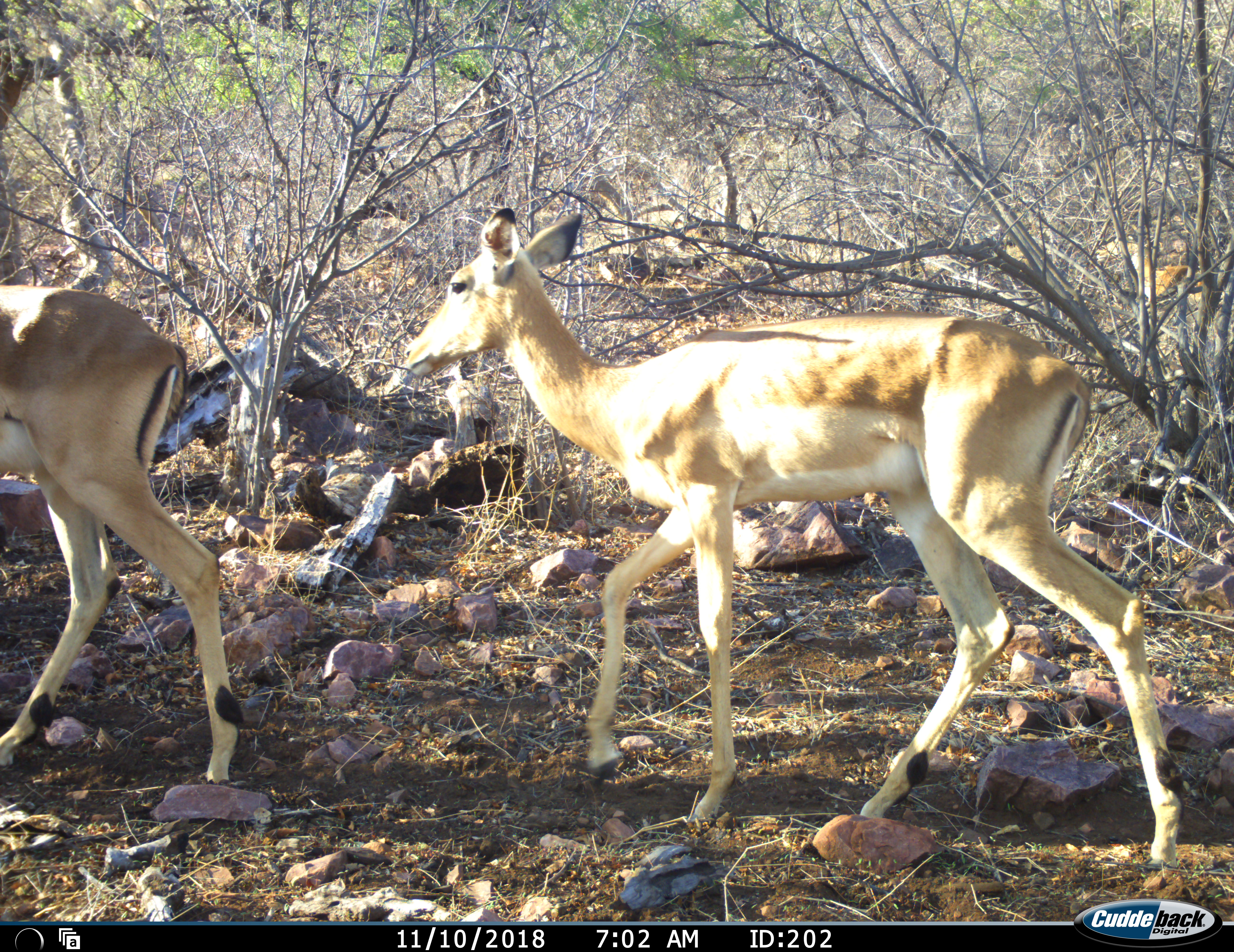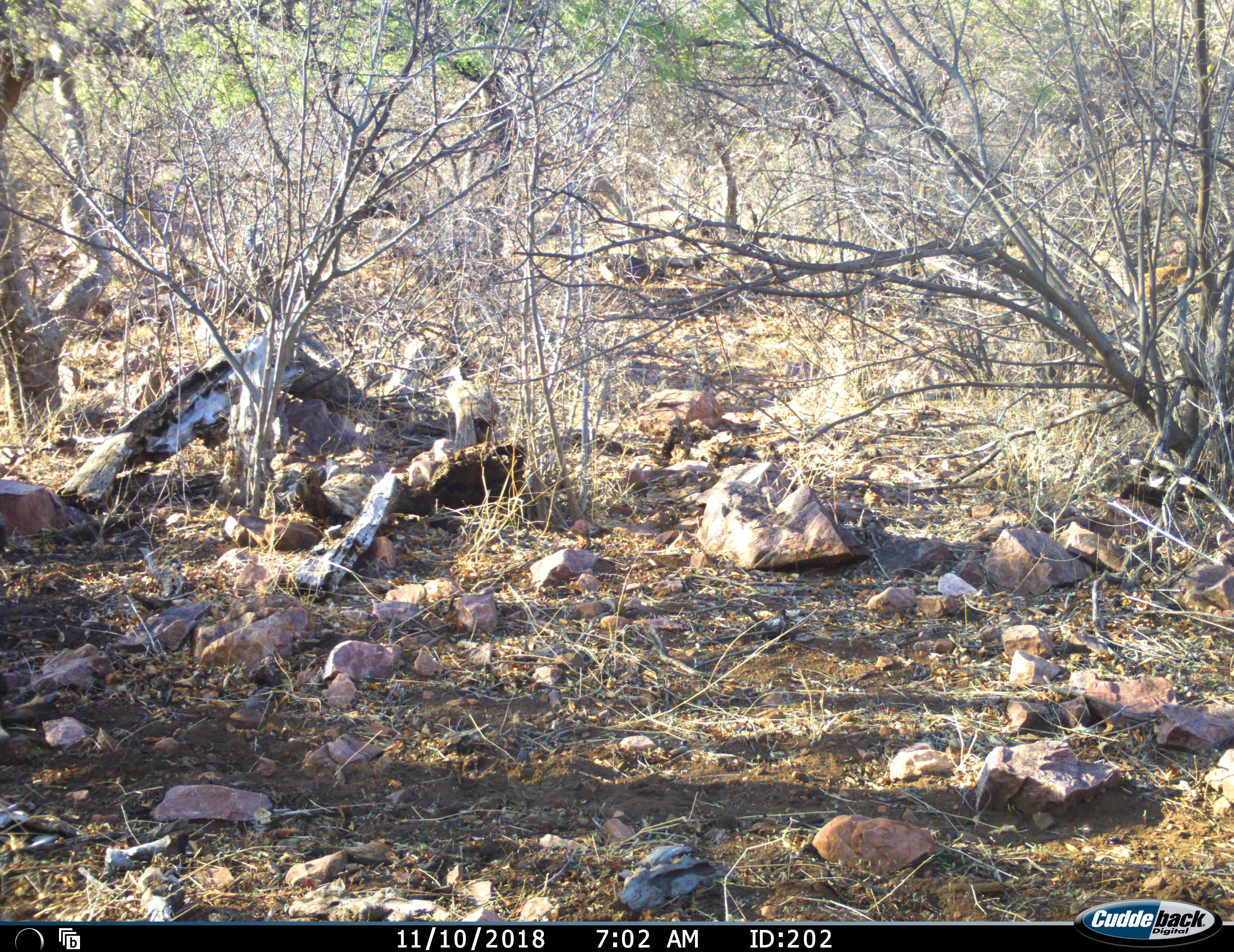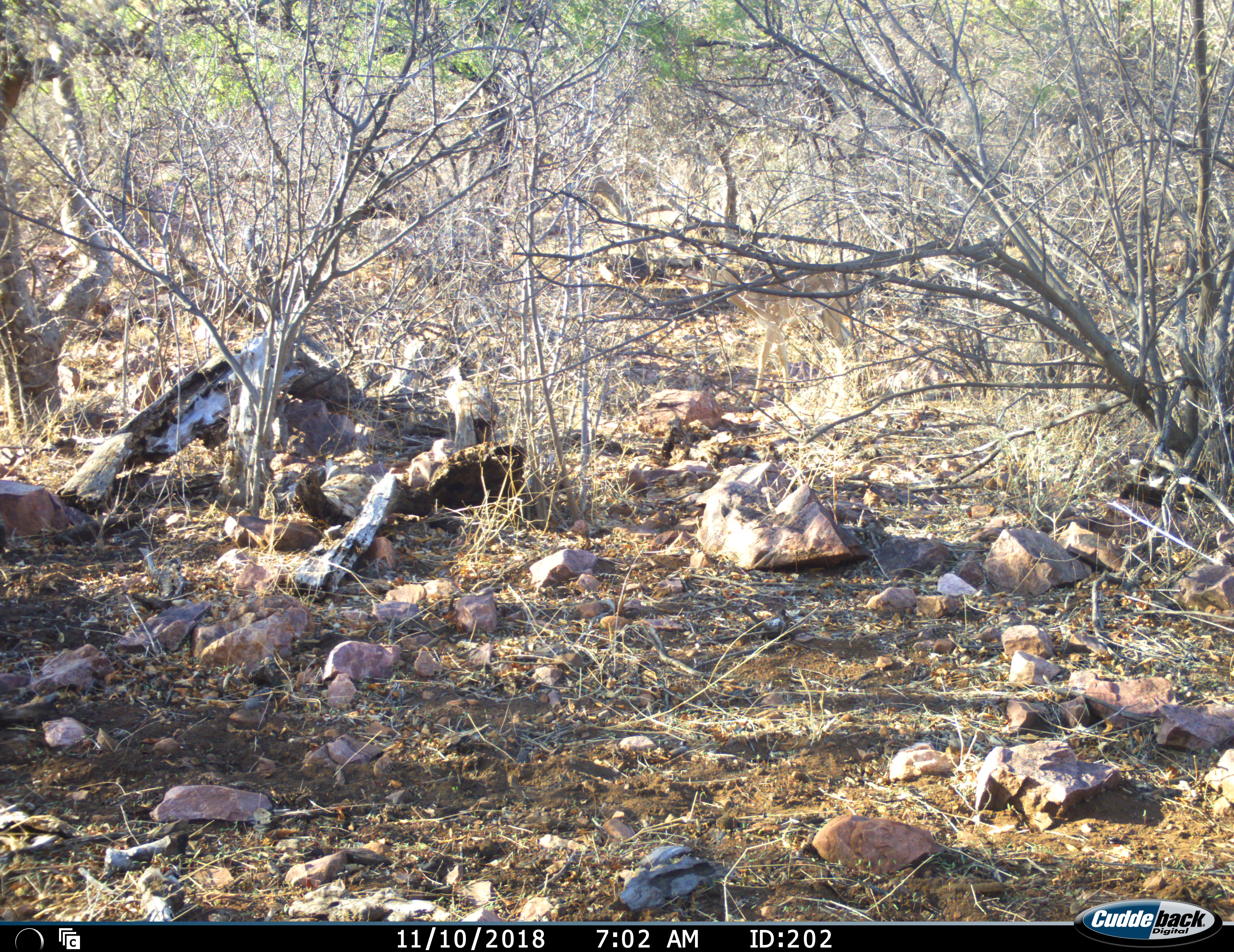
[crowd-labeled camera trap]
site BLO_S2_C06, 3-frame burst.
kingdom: Animalia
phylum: Chordata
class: Mammalia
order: Artiodactyla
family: Bovidae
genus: Aepyceros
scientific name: Aepyceros melampus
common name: impala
Impala (Aepyceros melampus), count 3. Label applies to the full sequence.